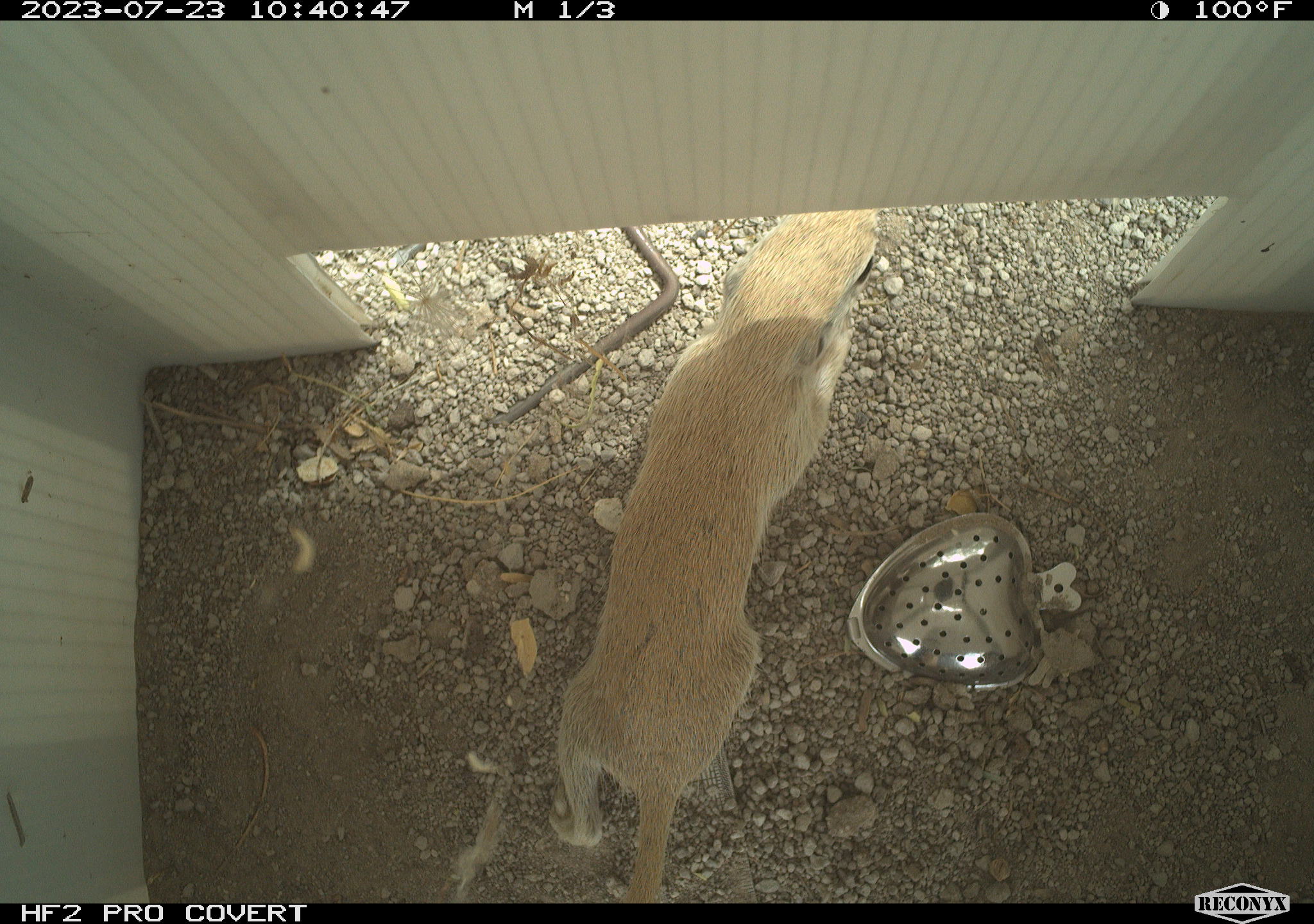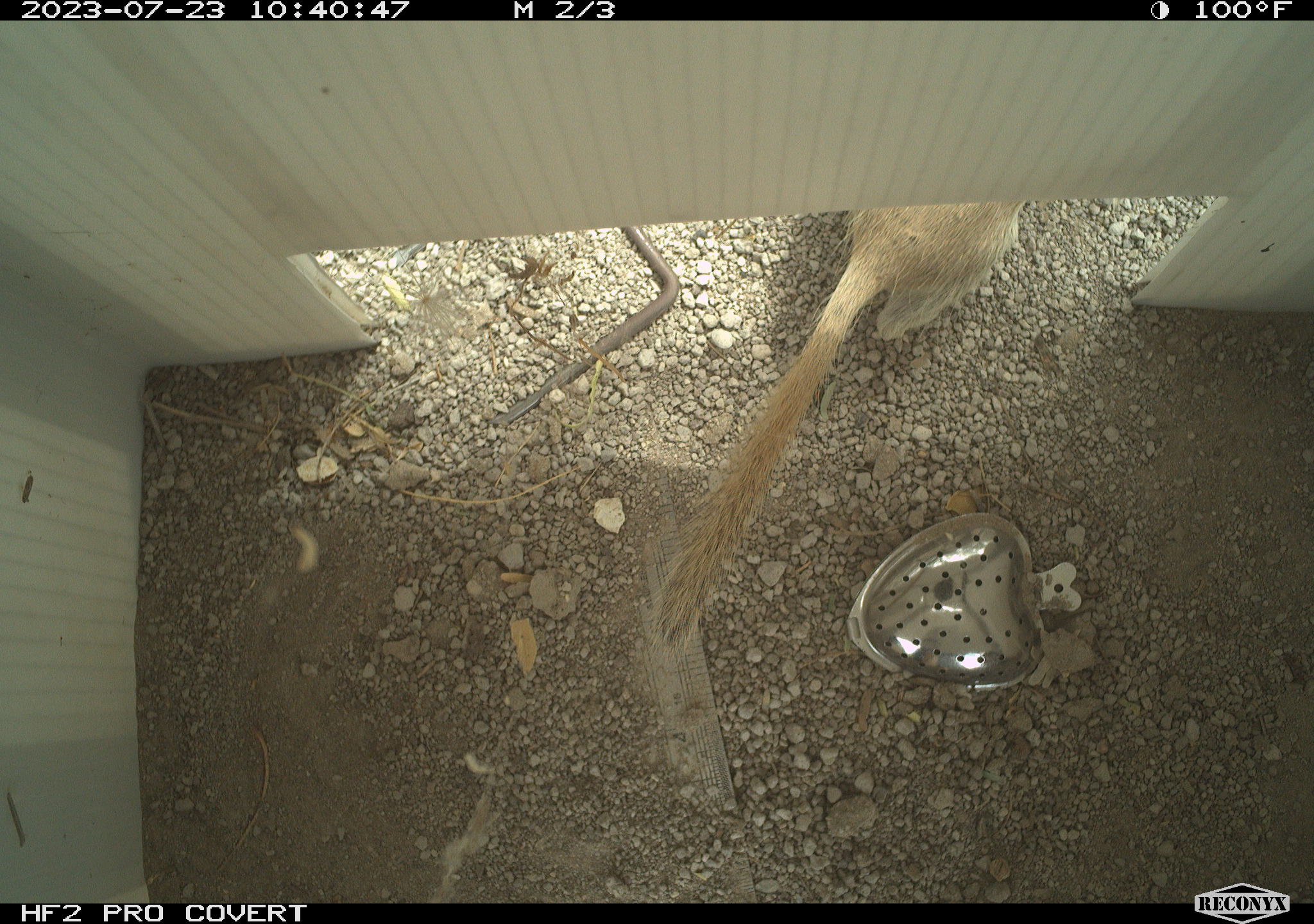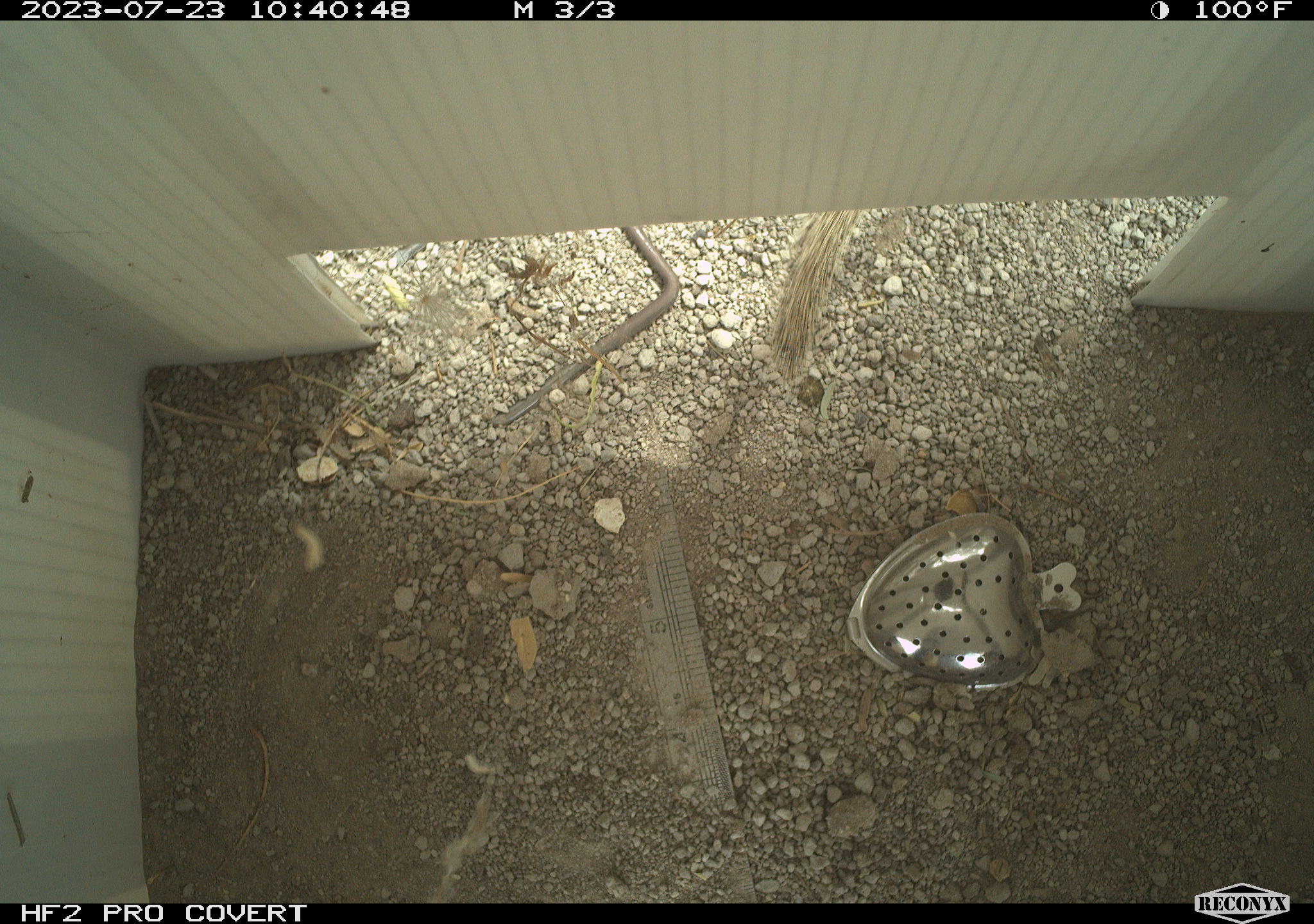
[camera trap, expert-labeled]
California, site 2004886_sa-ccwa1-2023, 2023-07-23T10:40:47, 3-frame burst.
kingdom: Animalia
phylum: Chordata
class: Mammalia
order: Rodentia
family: Sciuridae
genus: Xerospermophilus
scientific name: Xerospermophilus tereticaudus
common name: round-tailed ground squirrel